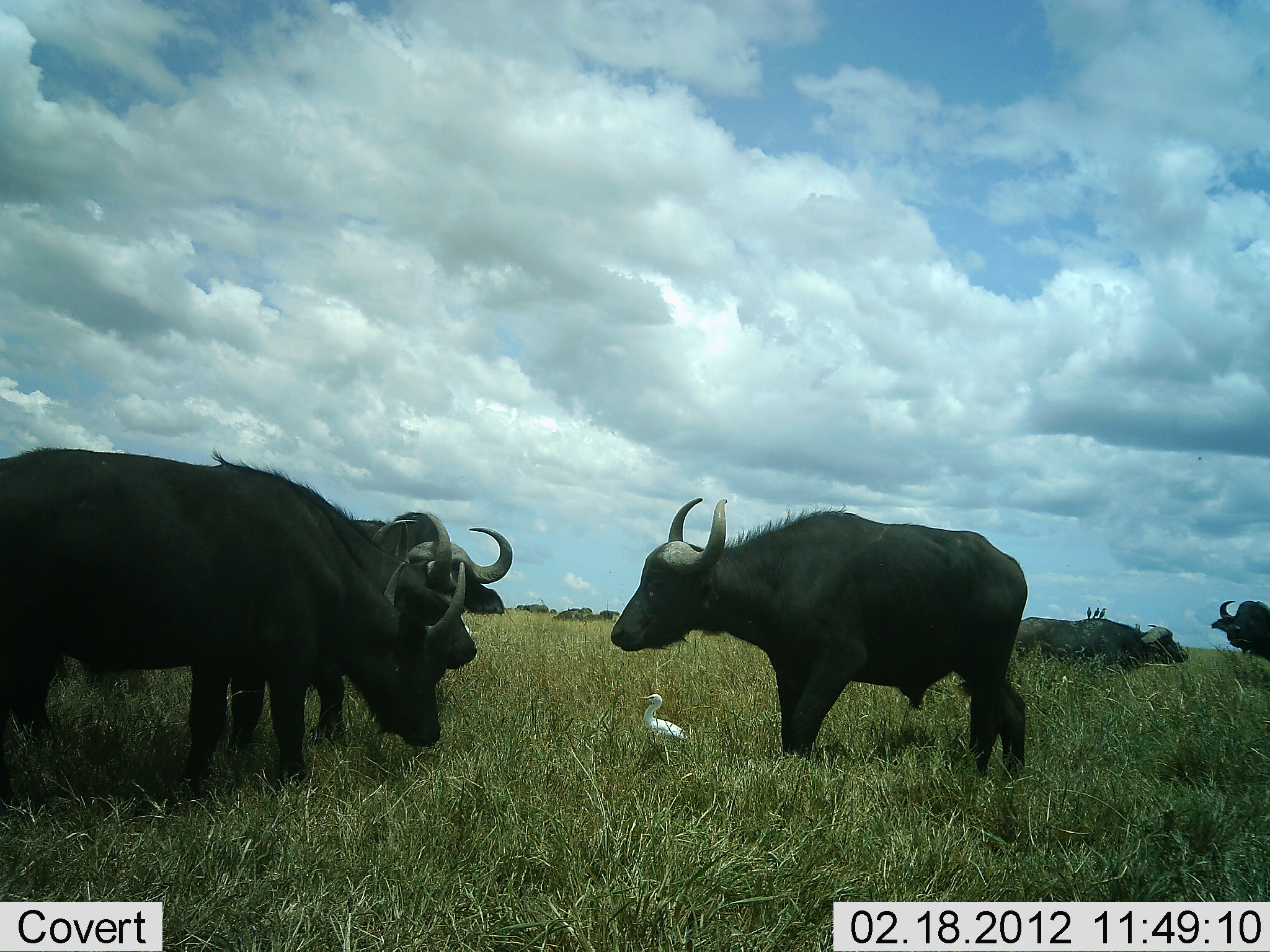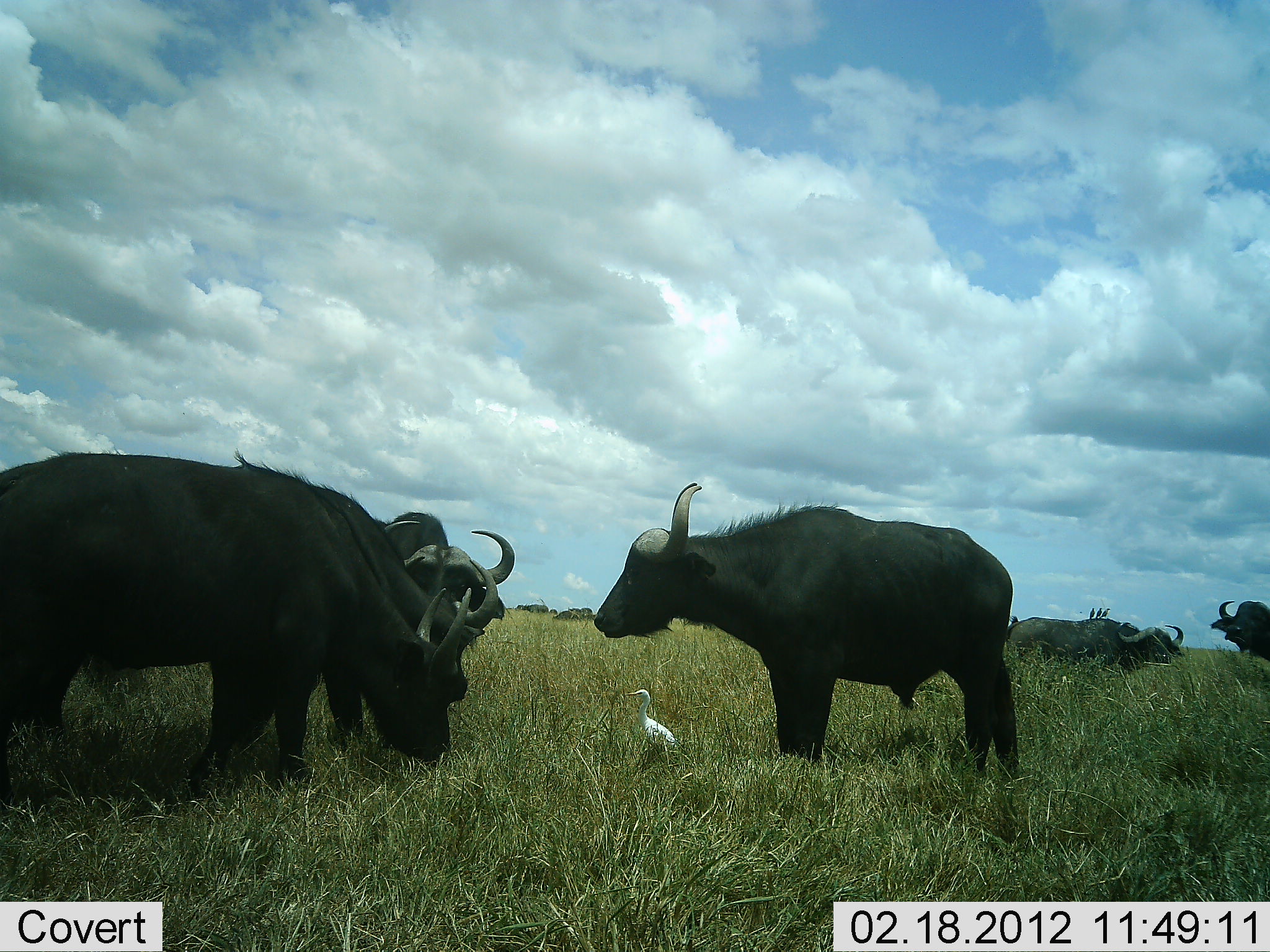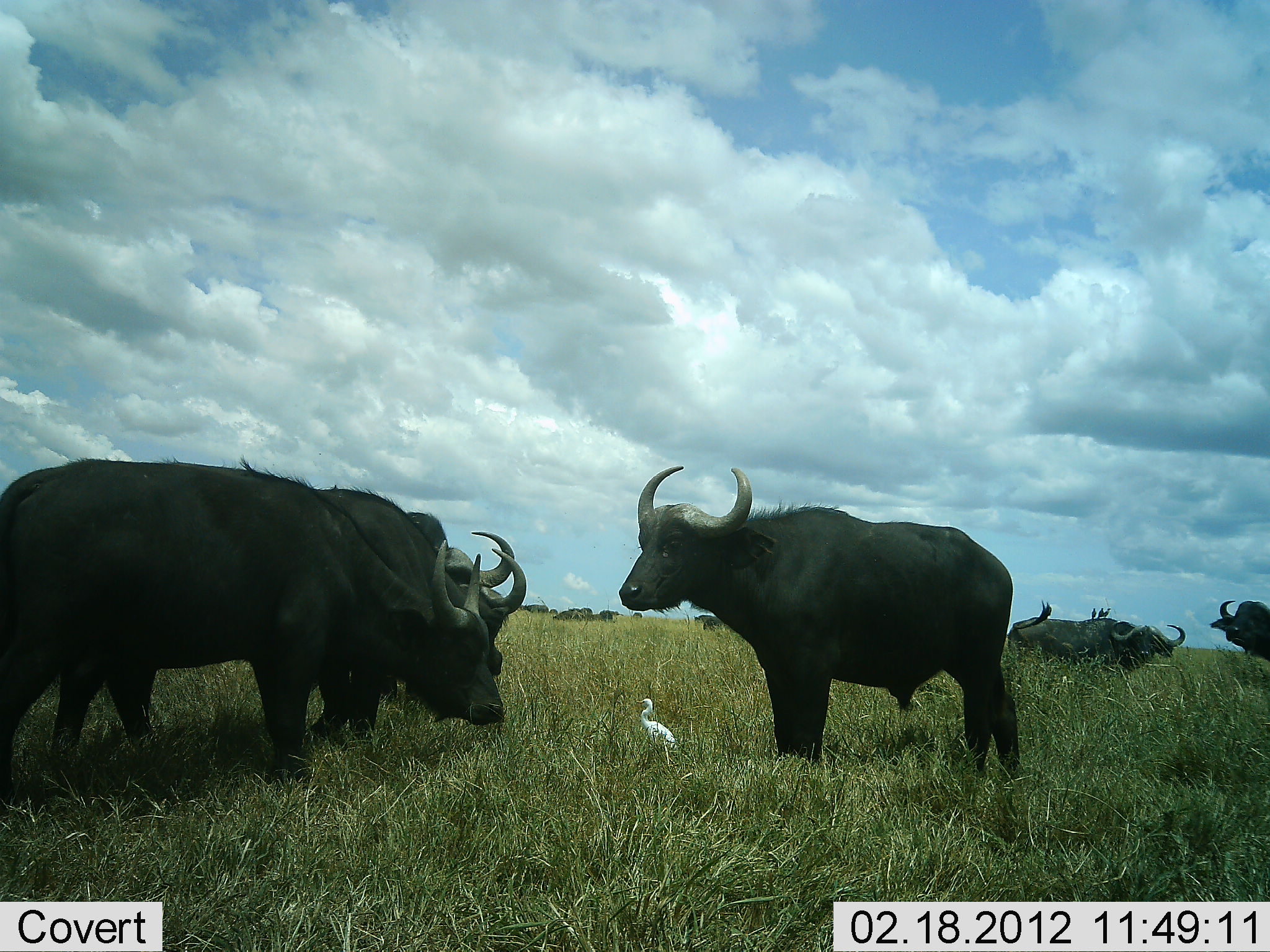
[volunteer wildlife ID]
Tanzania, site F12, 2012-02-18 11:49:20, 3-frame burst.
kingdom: Animalia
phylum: Chordata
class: Mammalia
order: Artiodactyla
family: Bovidae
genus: Syncerus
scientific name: Syncerus caffer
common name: cape buffalo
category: buffalo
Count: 6.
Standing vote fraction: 80%.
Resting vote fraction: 8%.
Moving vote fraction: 4%.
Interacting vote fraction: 4%.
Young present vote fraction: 4%.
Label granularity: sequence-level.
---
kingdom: Animalia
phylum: Chordata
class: Aves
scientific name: Aves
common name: bird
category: otherbird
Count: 1.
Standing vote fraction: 95%.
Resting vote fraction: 5%.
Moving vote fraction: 0%.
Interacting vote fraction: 0%.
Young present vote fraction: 0%.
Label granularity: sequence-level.